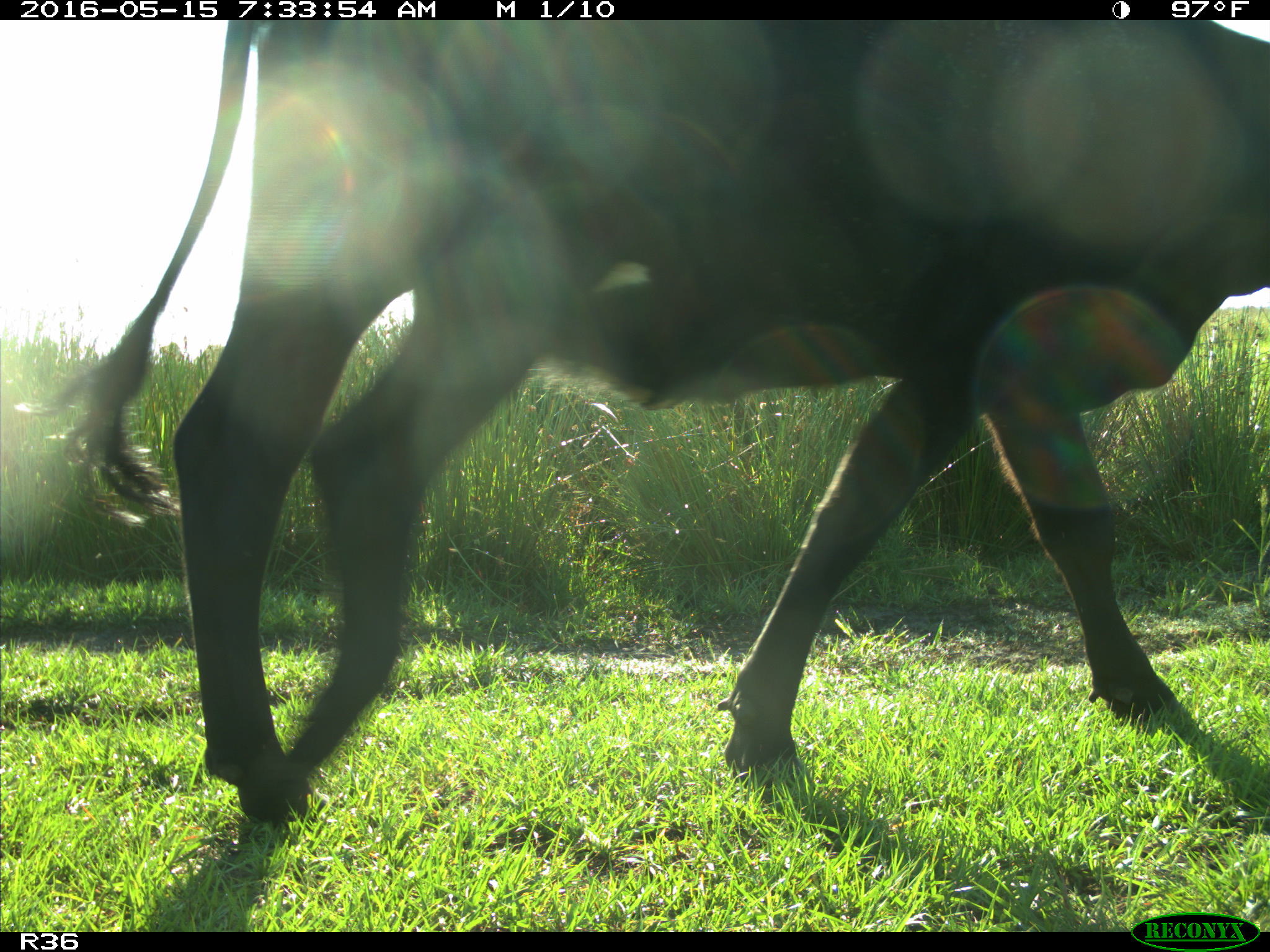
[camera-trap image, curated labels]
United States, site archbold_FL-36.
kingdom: Animalia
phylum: Chordata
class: Mammalia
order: Artiodactyla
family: Bovidae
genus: Bos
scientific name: Bos taurus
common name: domestic cow